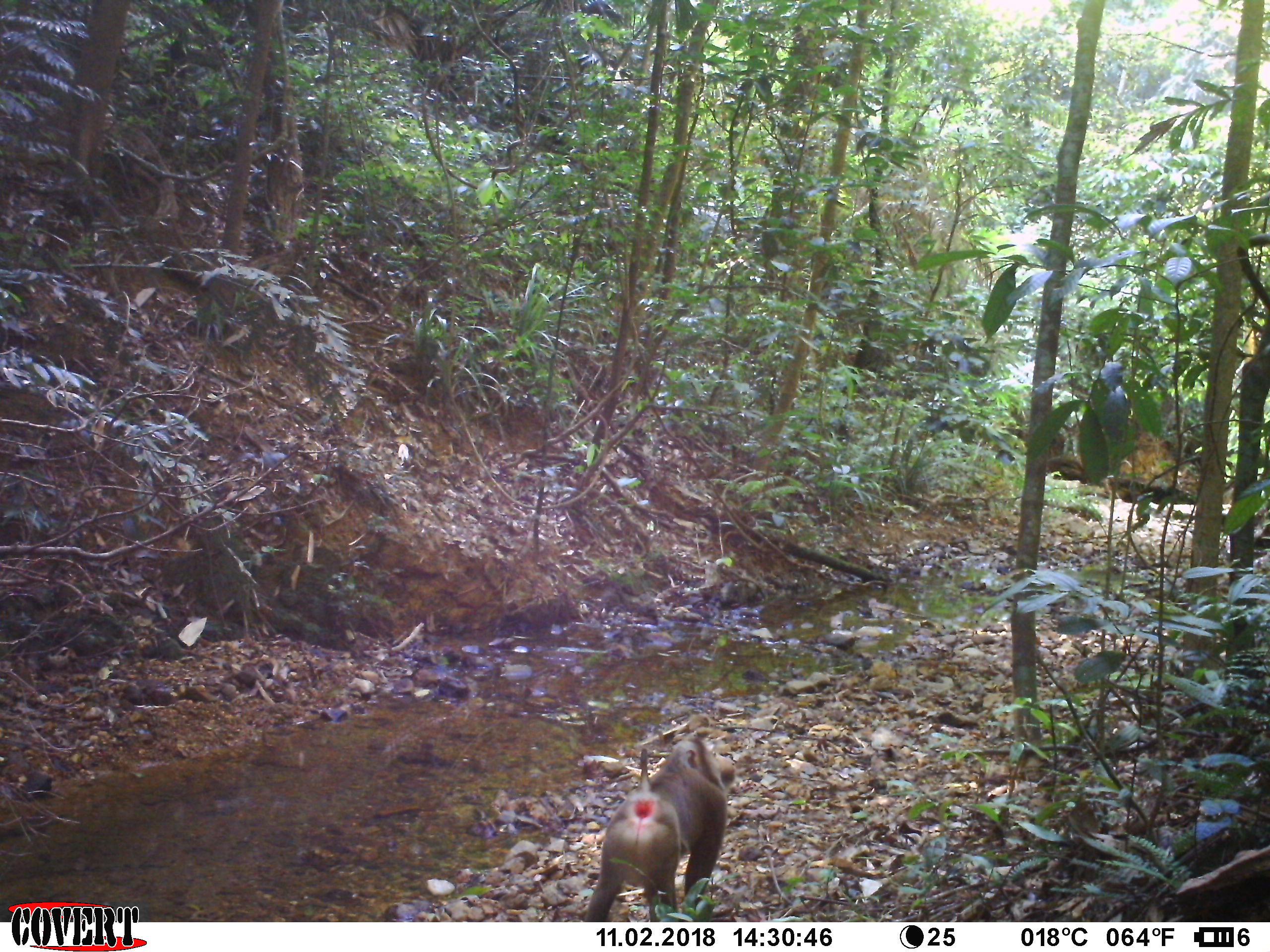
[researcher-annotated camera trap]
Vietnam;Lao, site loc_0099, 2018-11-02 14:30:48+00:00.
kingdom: Animalia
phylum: Chordata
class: Mammalia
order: Primates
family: Cercopithecidae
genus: Macaca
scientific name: Macaca nemestrina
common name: pig-tailed macaque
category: pig tailed macaque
Pig tailed macaque (pig-tailed macaque) (Macaca nemestrina). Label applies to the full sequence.